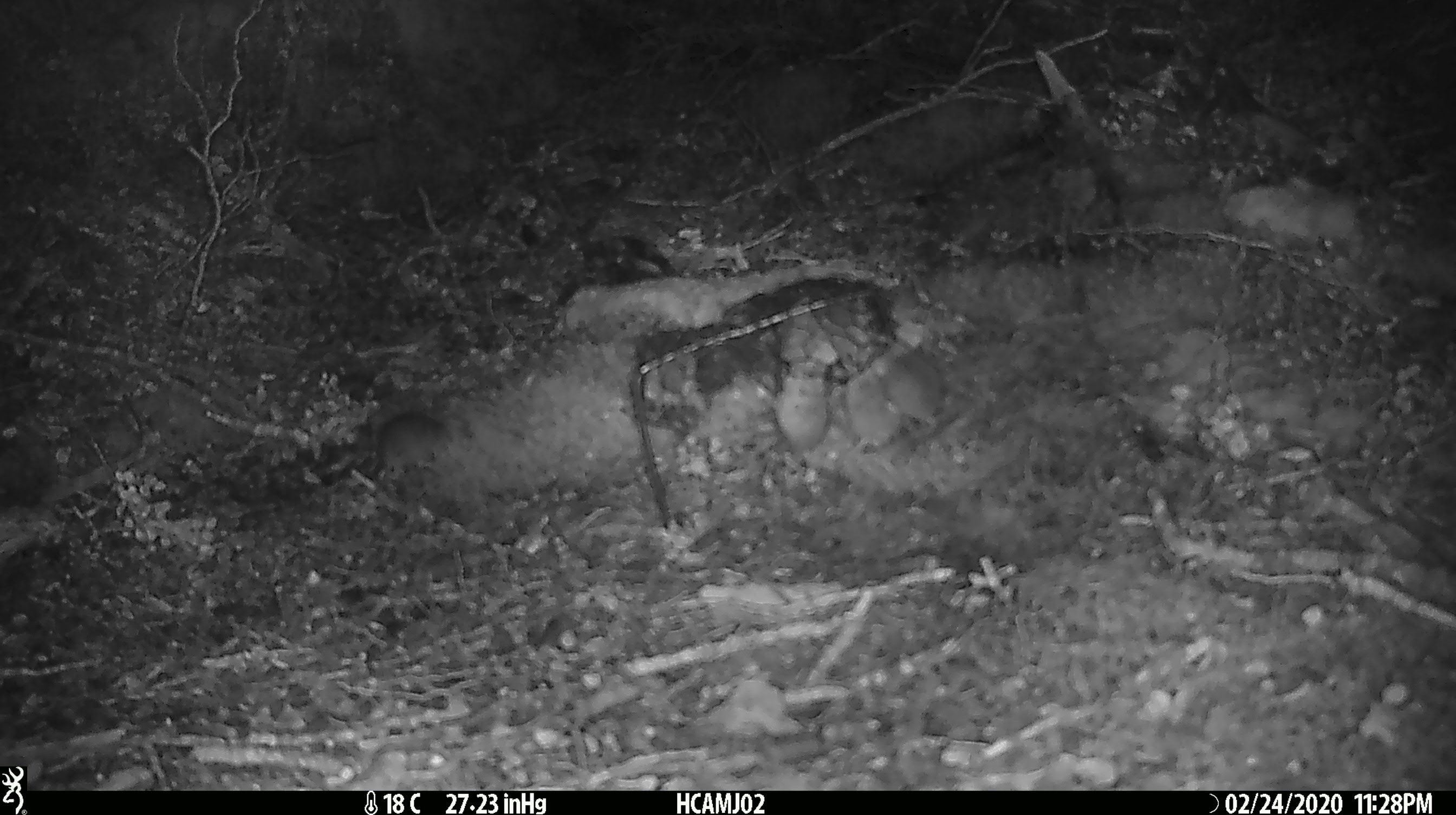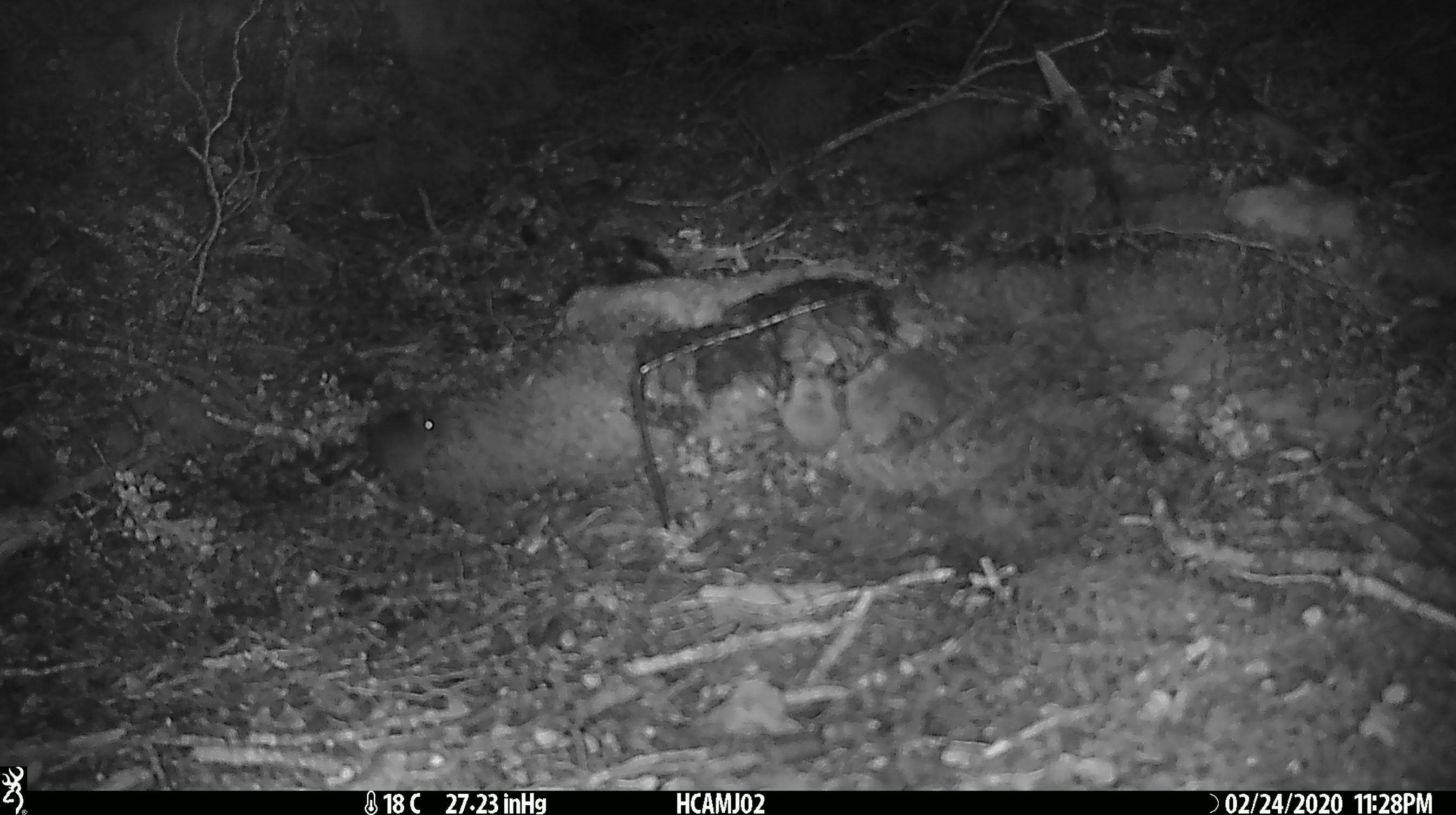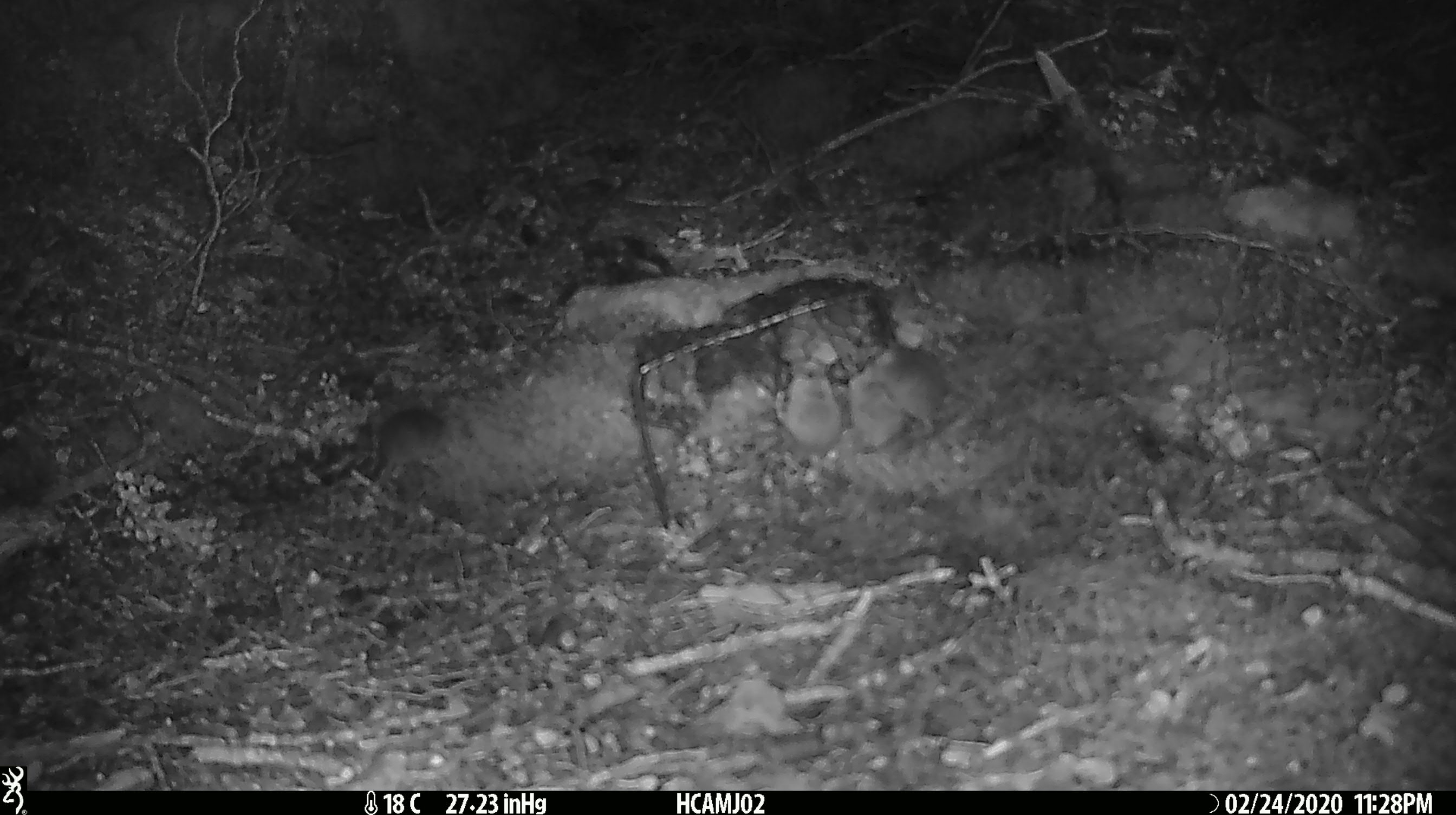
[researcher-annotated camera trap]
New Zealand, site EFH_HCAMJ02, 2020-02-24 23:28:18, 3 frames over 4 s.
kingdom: Animalia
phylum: Chordata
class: Mammalia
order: Rodentia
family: Muridae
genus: Mus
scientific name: Mus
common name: mouse